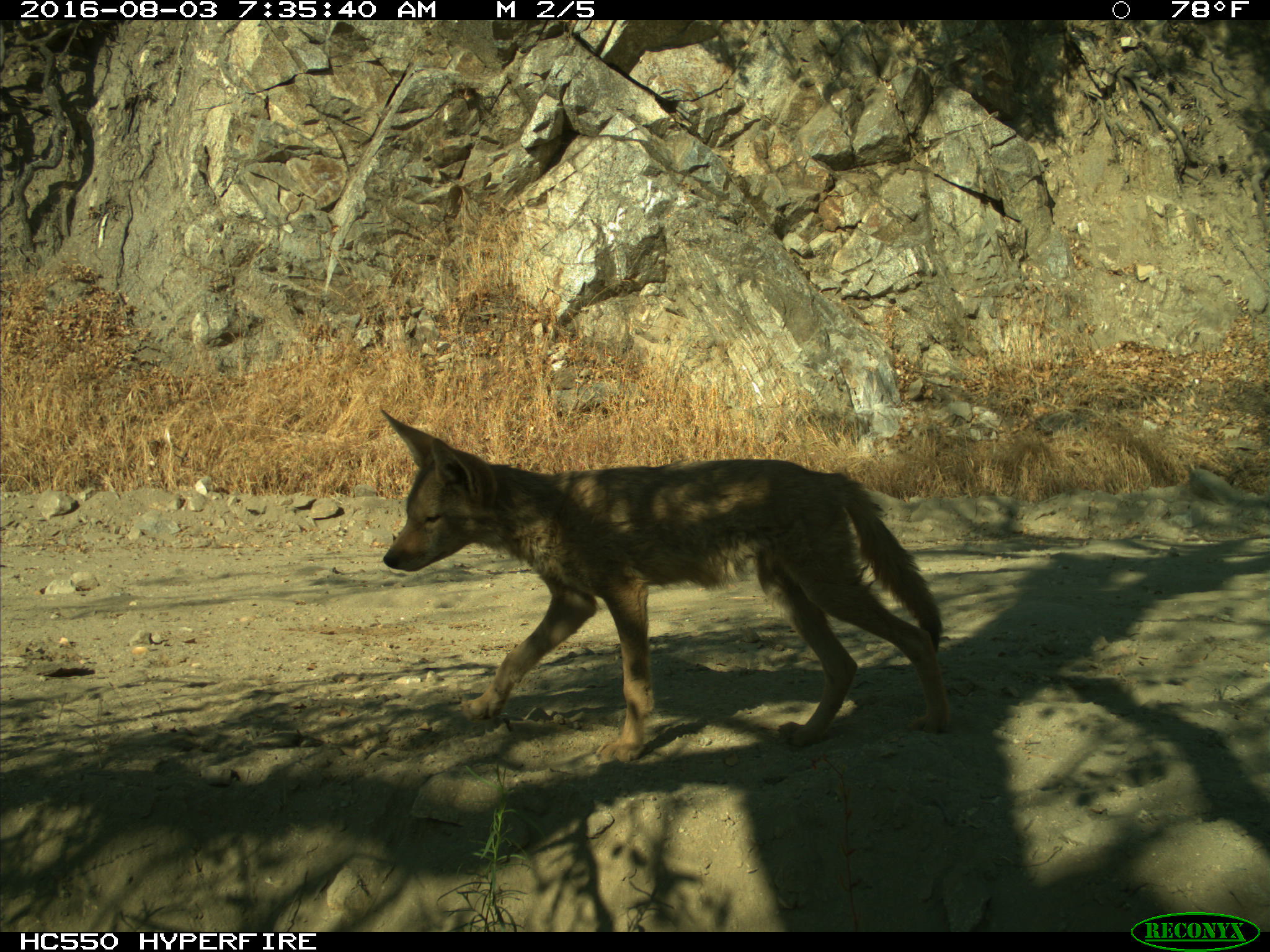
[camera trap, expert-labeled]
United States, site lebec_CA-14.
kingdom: Animalia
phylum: Chordata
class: Mammalia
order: Carnivora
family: Canidae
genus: Canis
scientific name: Canis latrans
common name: coyote